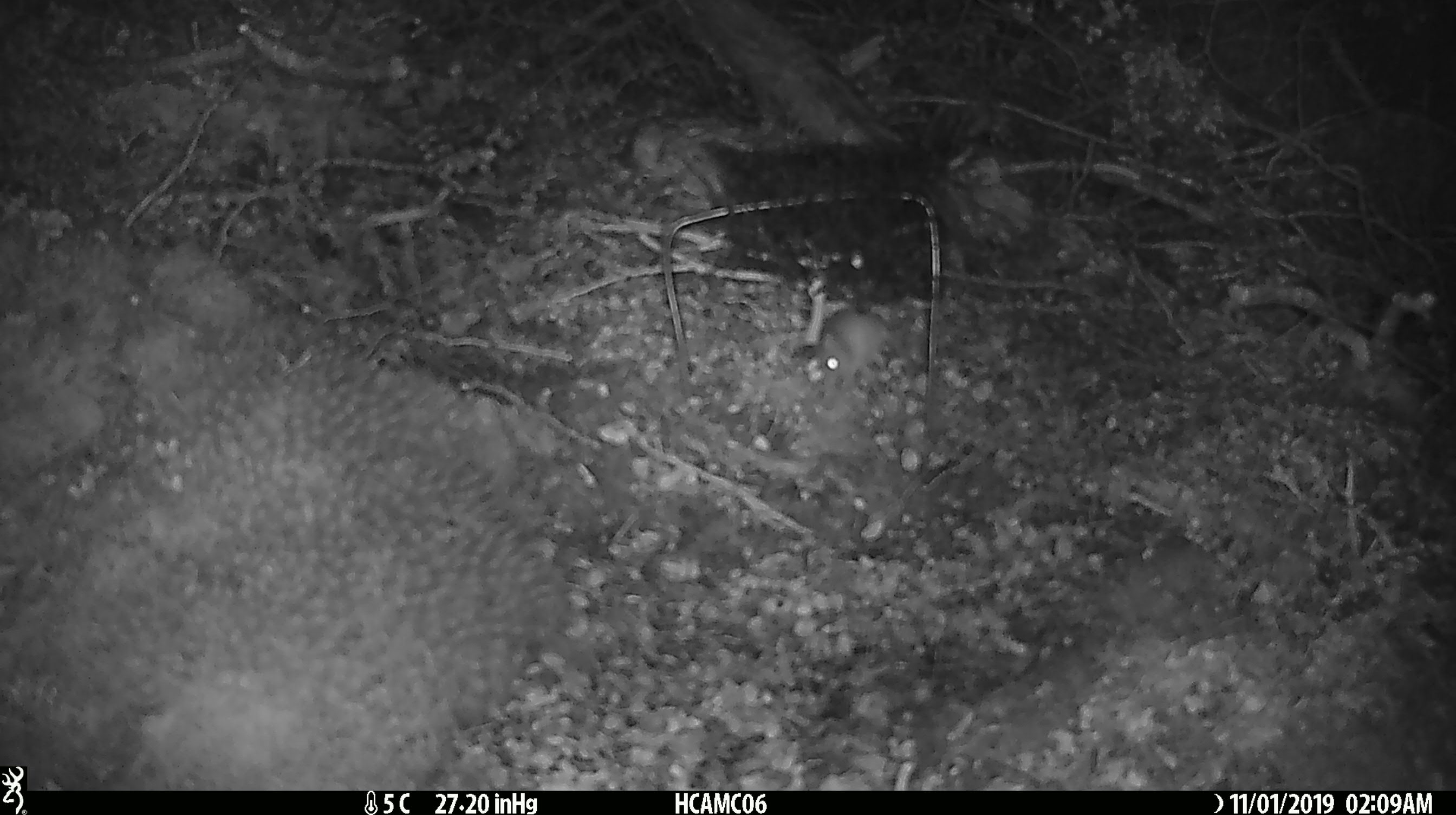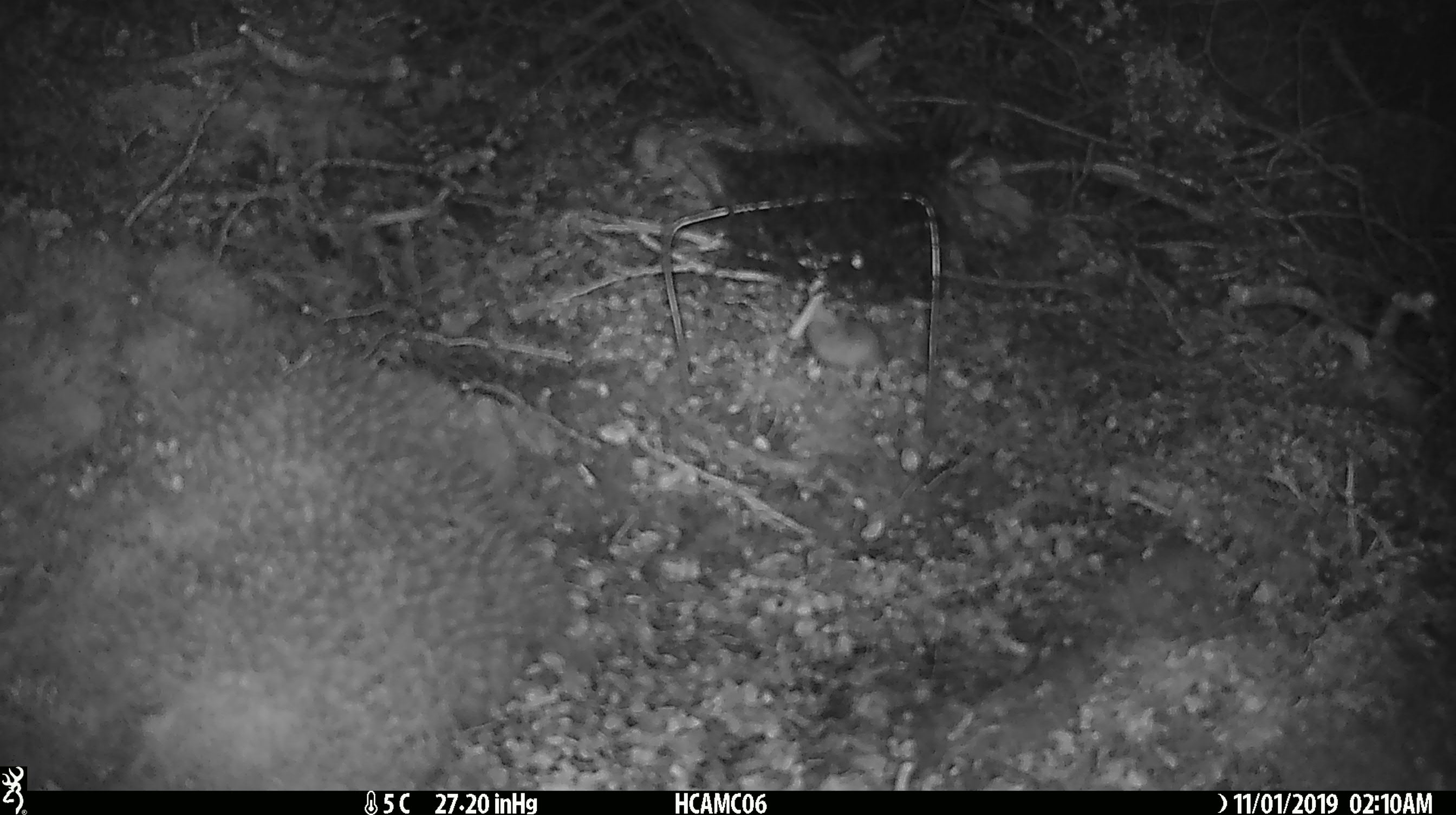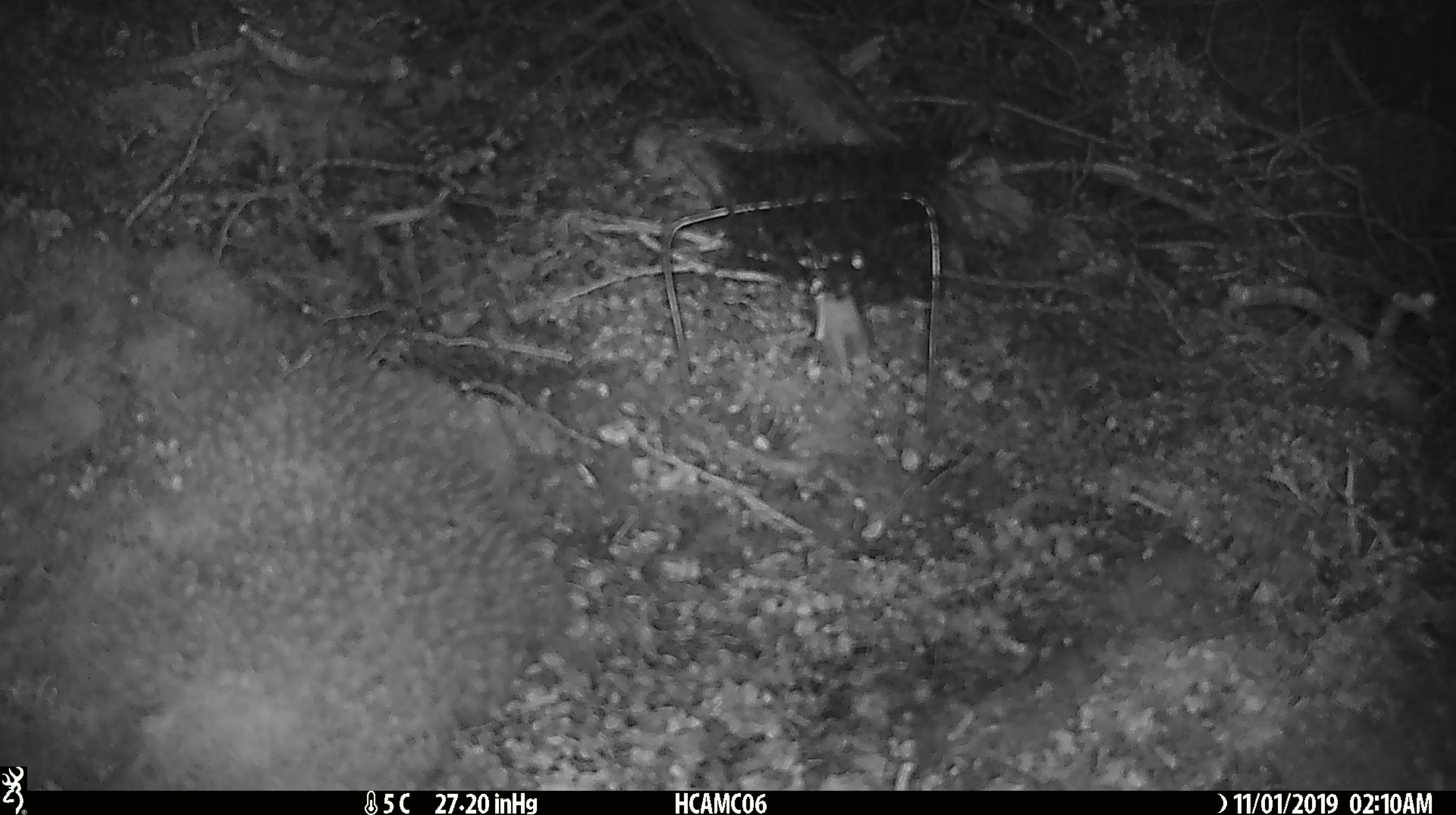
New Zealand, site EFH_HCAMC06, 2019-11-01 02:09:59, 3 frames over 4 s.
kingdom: Animalia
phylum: Chordata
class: Mammalia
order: Rodentia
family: Muridae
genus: Mus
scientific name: Mus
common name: mouse